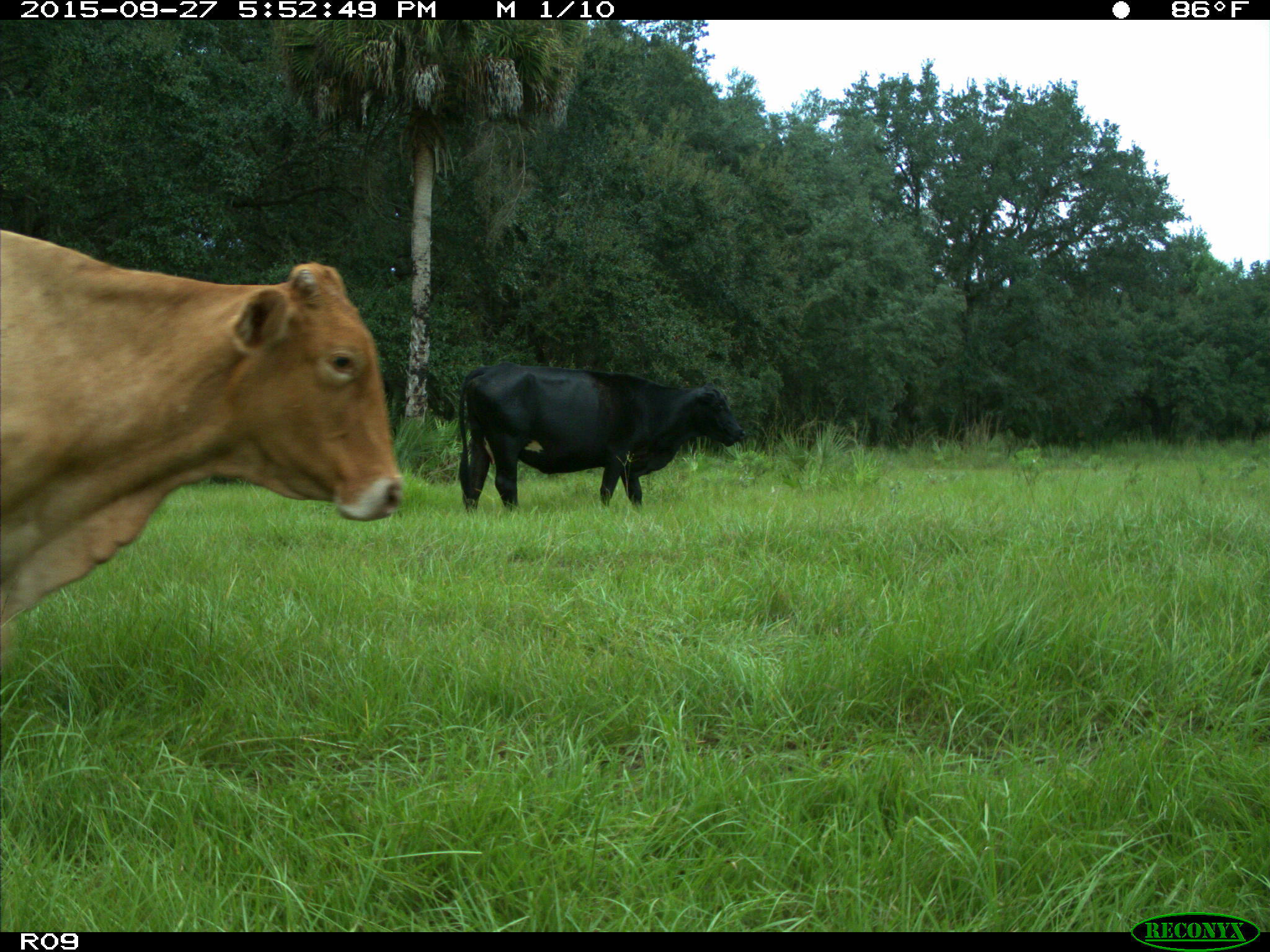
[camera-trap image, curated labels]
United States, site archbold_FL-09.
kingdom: Animalia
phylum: Chordata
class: Mammalia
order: Artiodactyla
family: Bovidae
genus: Bos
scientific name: Bos taurus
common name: domestic cow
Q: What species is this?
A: Bos taurus (domestic cow).